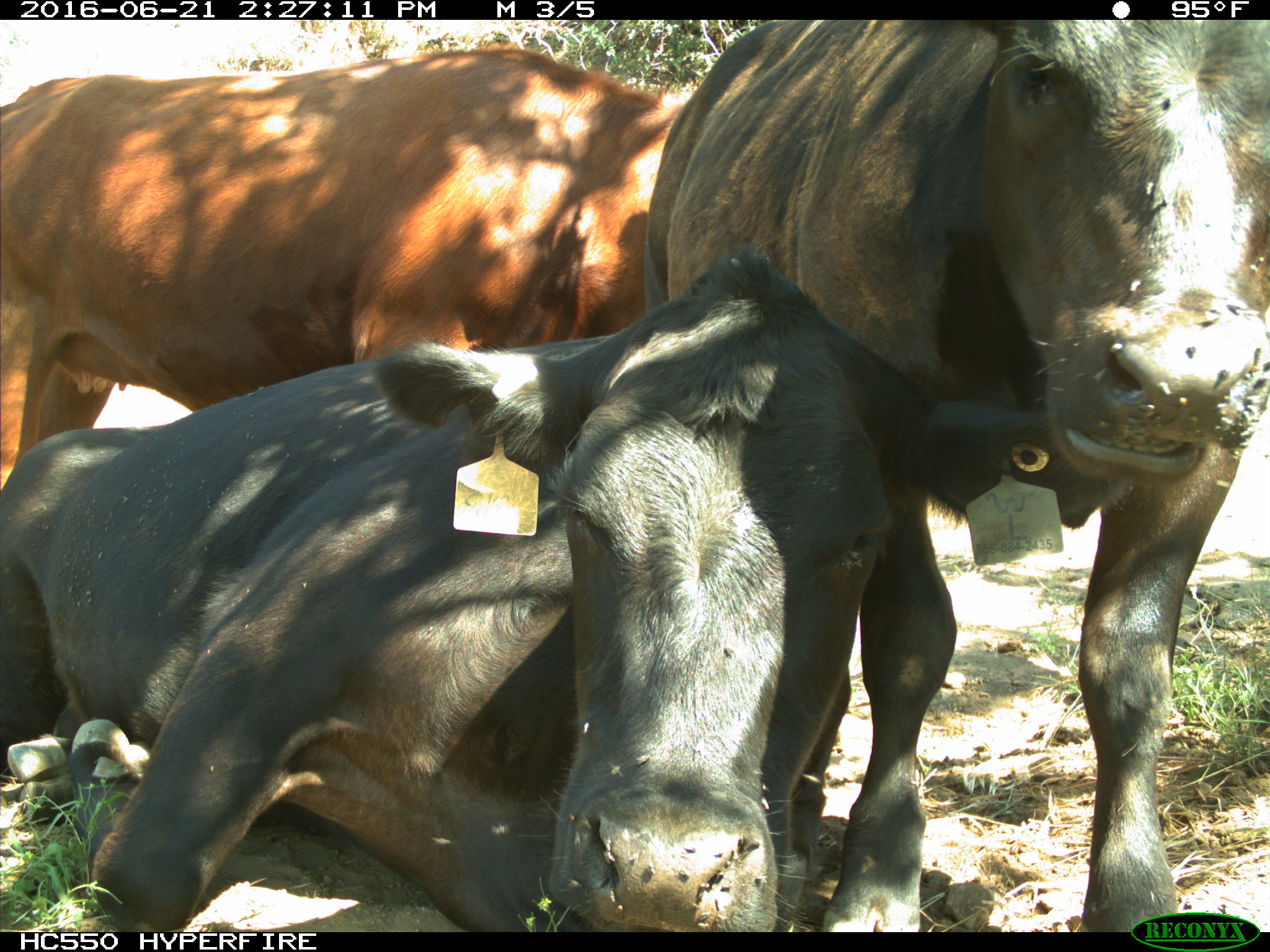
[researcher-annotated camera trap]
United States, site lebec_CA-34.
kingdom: Animalia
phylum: Chordata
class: Mammalia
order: Artiodactyla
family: Bovidae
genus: Bos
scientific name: Bos taurus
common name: domestic cow